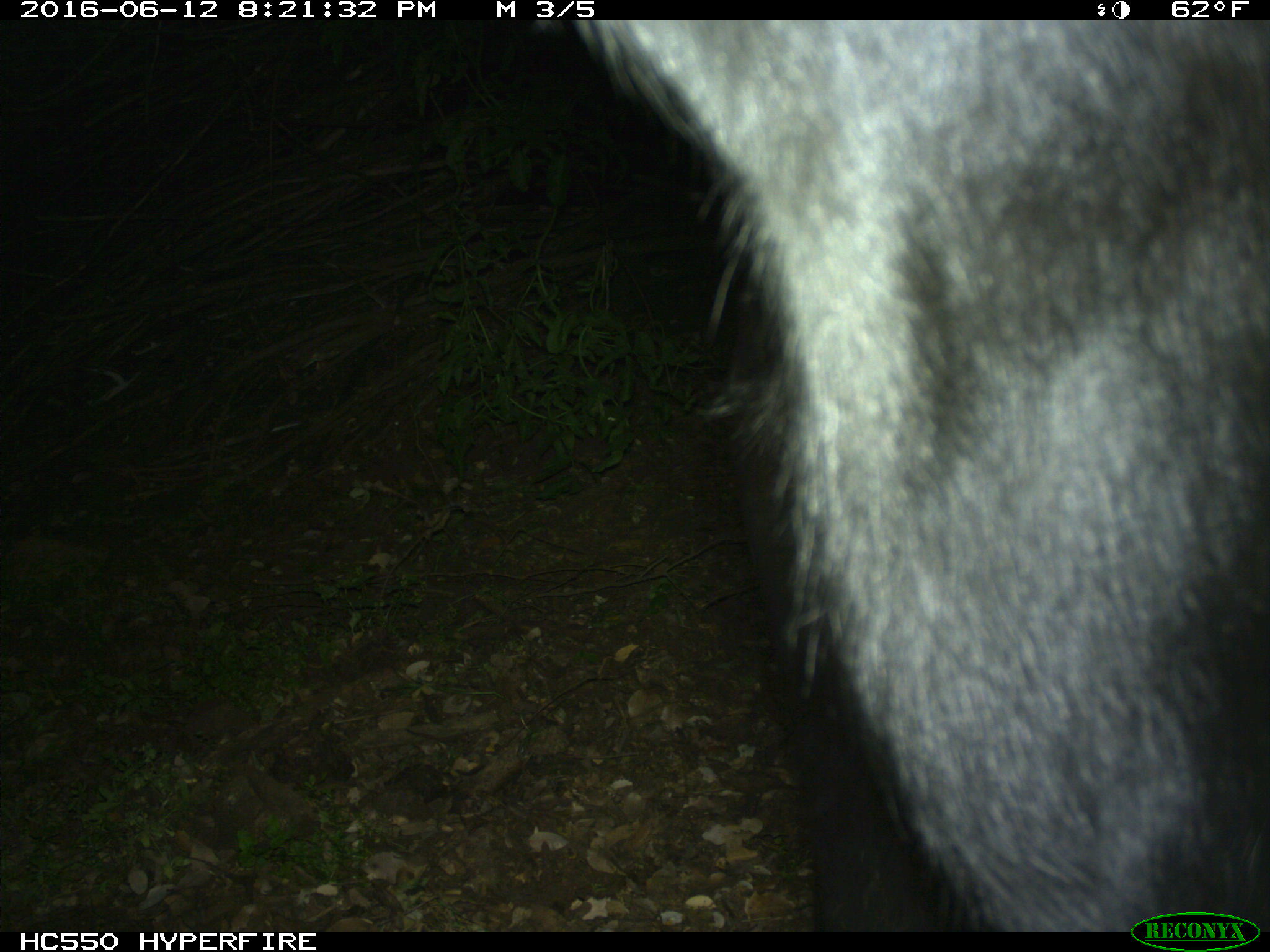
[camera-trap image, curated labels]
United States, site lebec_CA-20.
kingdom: Animalia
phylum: Chordata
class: Mammalia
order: Artiodactyla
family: Bovidae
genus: Bos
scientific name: Bos taurus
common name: domestic cow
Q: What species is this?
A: Bos taurus (domestic cow).